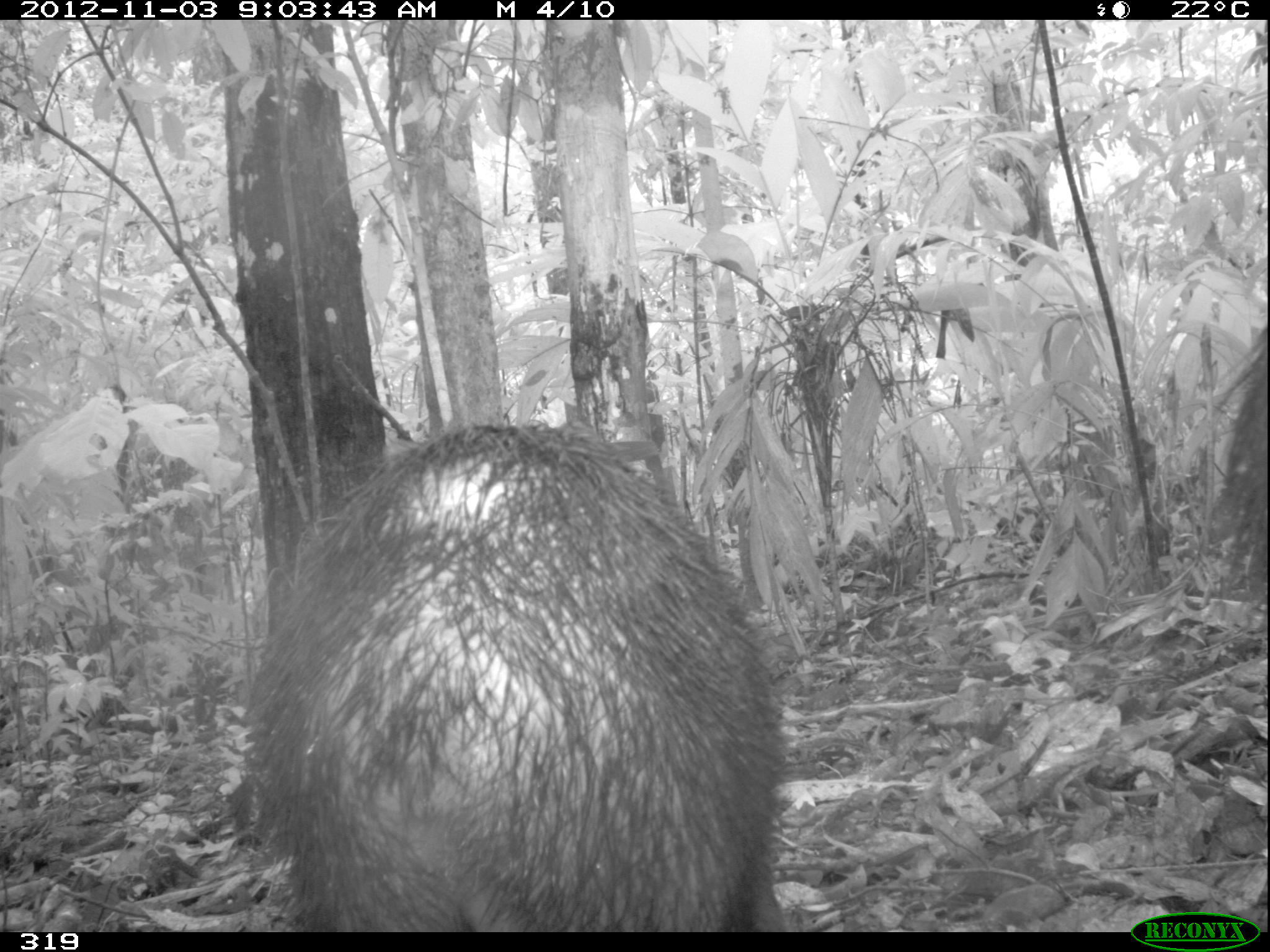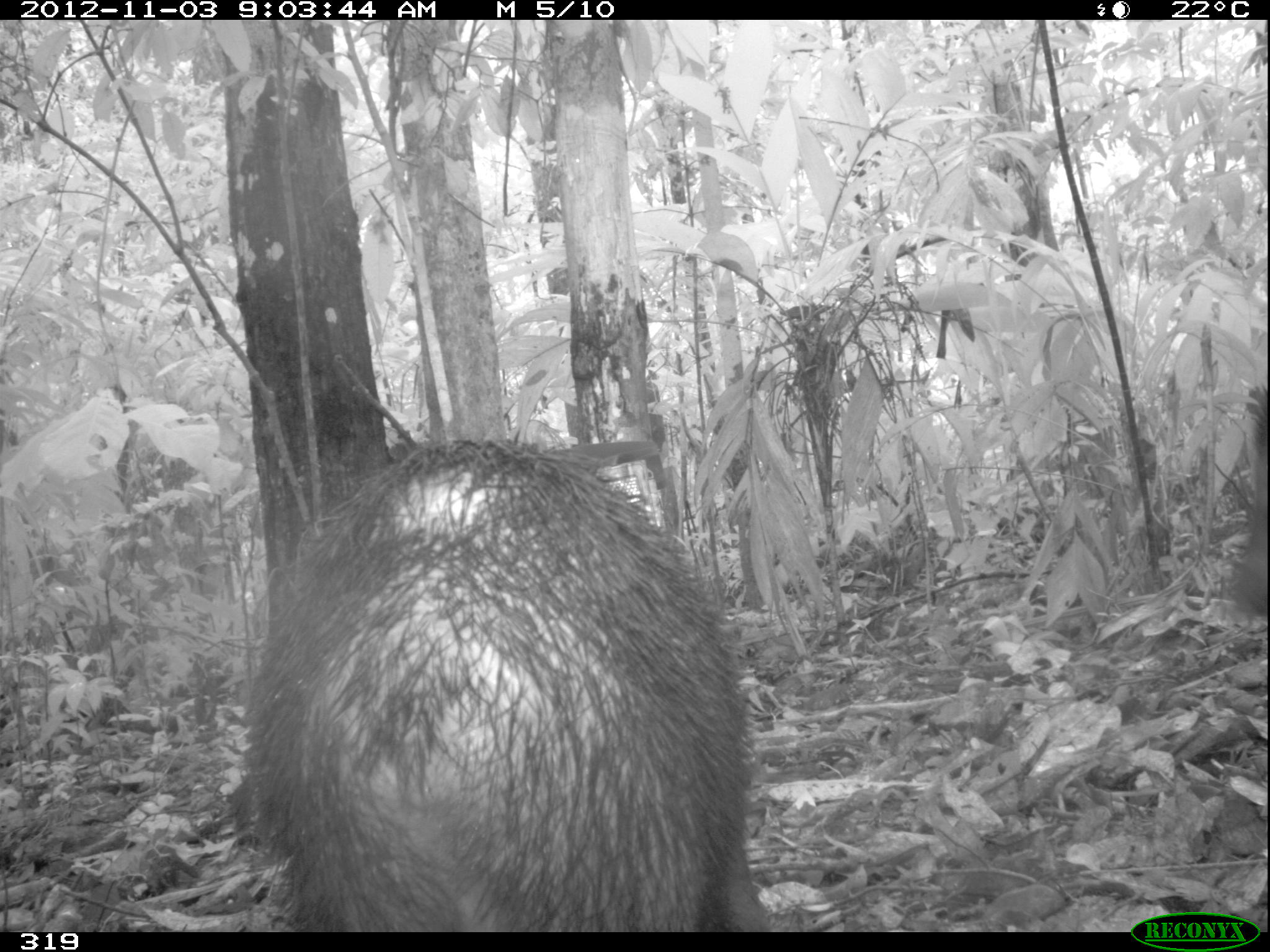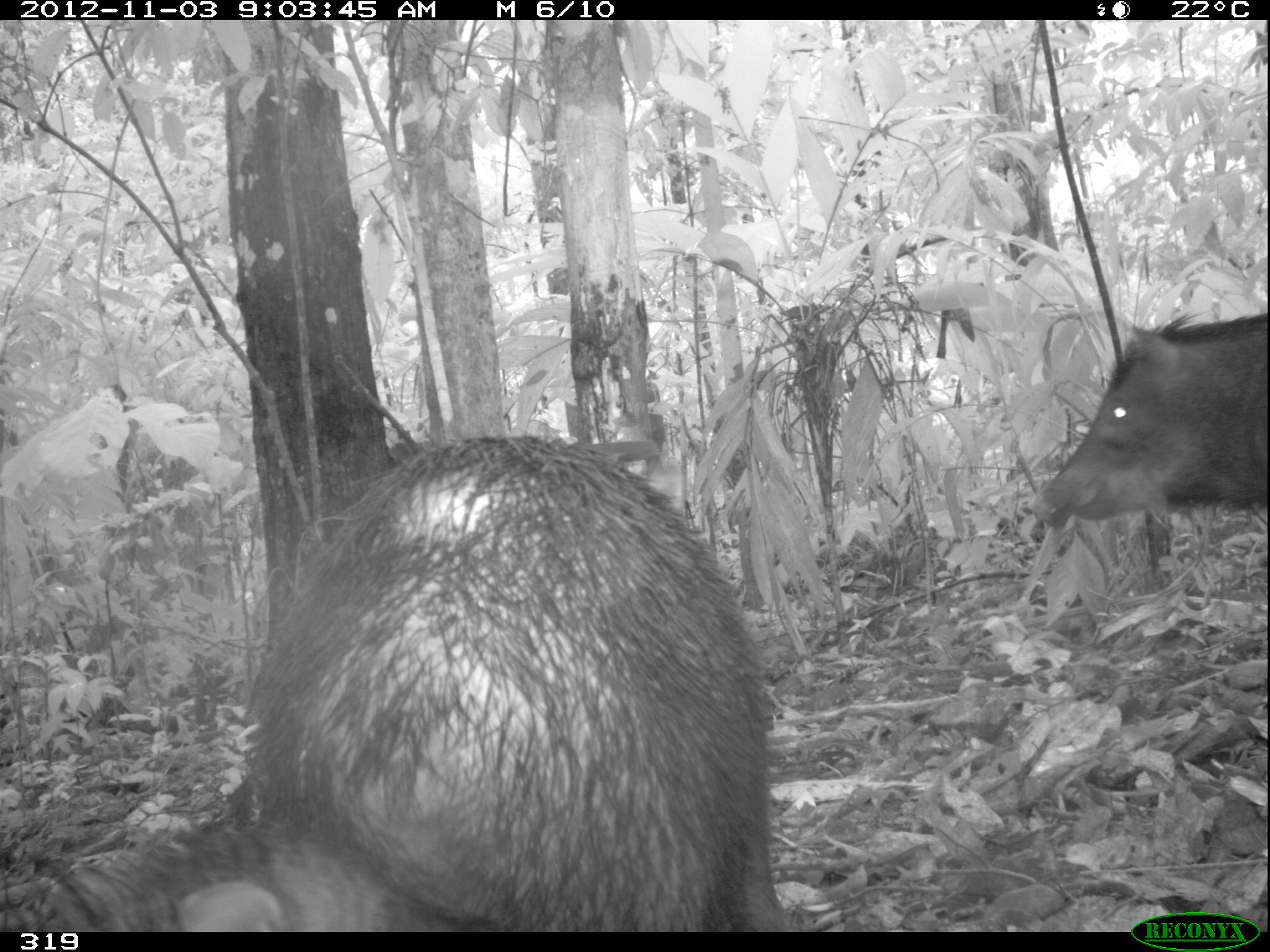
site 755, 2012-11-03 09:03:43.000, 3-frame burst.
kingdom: Animalia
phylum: Chordata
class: Mammalia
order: Artiodactyla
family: Tayassuidae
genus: Tayassu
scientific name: Tayassu pecari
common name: white-lipped peccary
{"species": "Tayassu pecari (white-lipped peccary)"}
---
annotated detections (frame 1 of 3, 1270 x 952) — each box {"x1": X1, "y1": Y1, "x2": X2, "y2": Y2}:
tayassu pecari: {"x1": 260, "y1": 425, "x2": 783, "y2": 934}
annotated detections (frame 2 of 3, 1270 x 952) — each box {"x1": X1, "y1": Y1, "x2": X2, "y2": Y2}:
tayassu pecari: {"x1": 242, "y1": 434, "x2": 780, "y2": 931}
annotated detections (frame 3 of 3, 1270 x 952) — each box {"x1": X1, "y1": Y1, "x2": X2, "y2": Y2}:
tayassu pecari: {"x1": 4, "y1": 436, "x2": 860, "y2": 932}; {"x1": 1033, "y1": 309, "x2": 1268, "y2": 528}